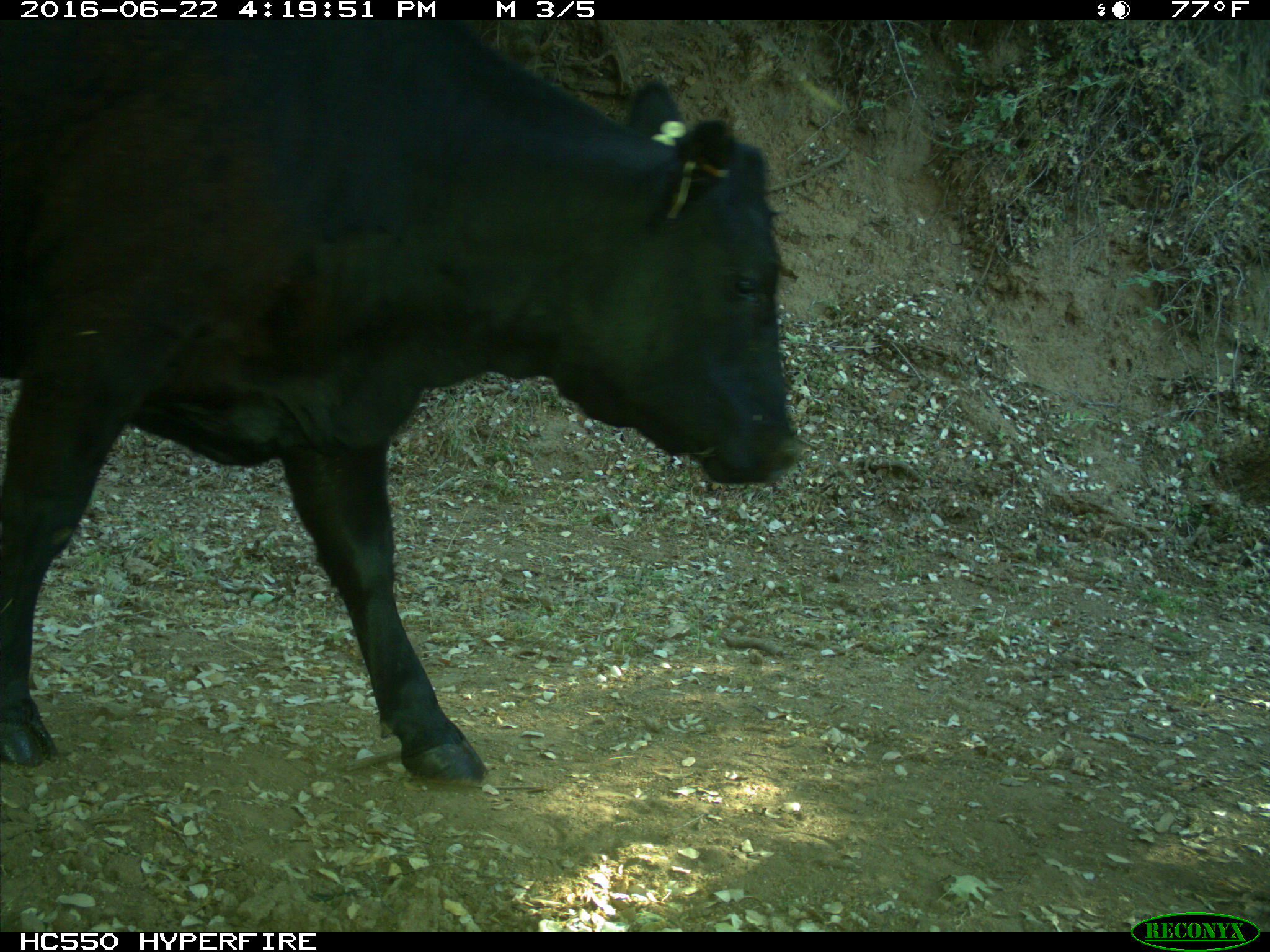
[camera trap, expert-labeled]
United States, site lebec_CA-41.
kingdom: Animalia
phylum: Chordata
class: Mammalia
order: Artiodactyla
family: Bovidae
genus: Bos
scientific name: Bos taurus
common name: domestic cow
Bos taurus (domestic cow).